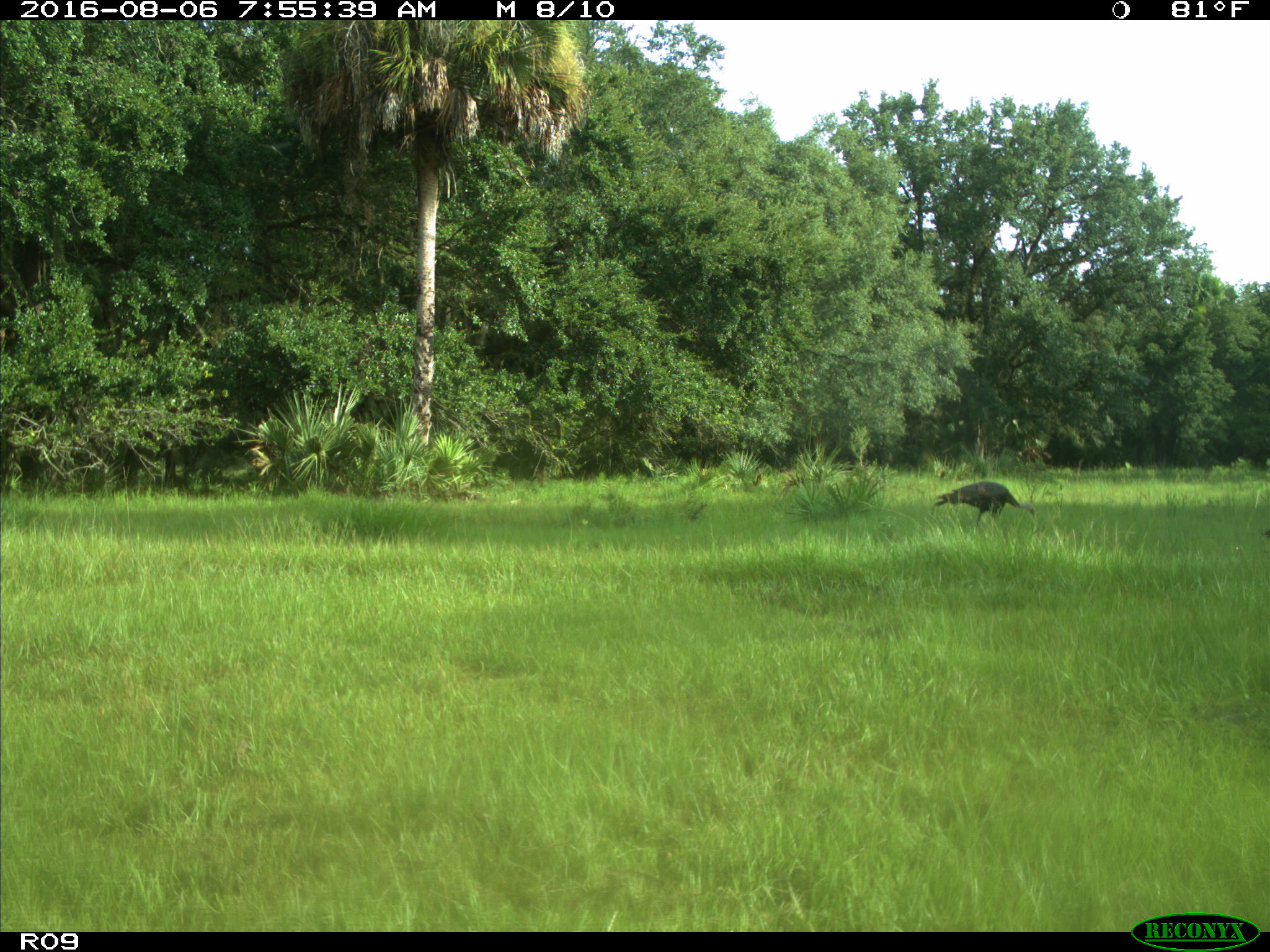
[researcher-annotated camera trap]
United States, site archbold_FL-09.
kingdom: Animalia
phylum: Chordata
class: Aves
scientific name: Aves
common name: birds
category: unidentified bird